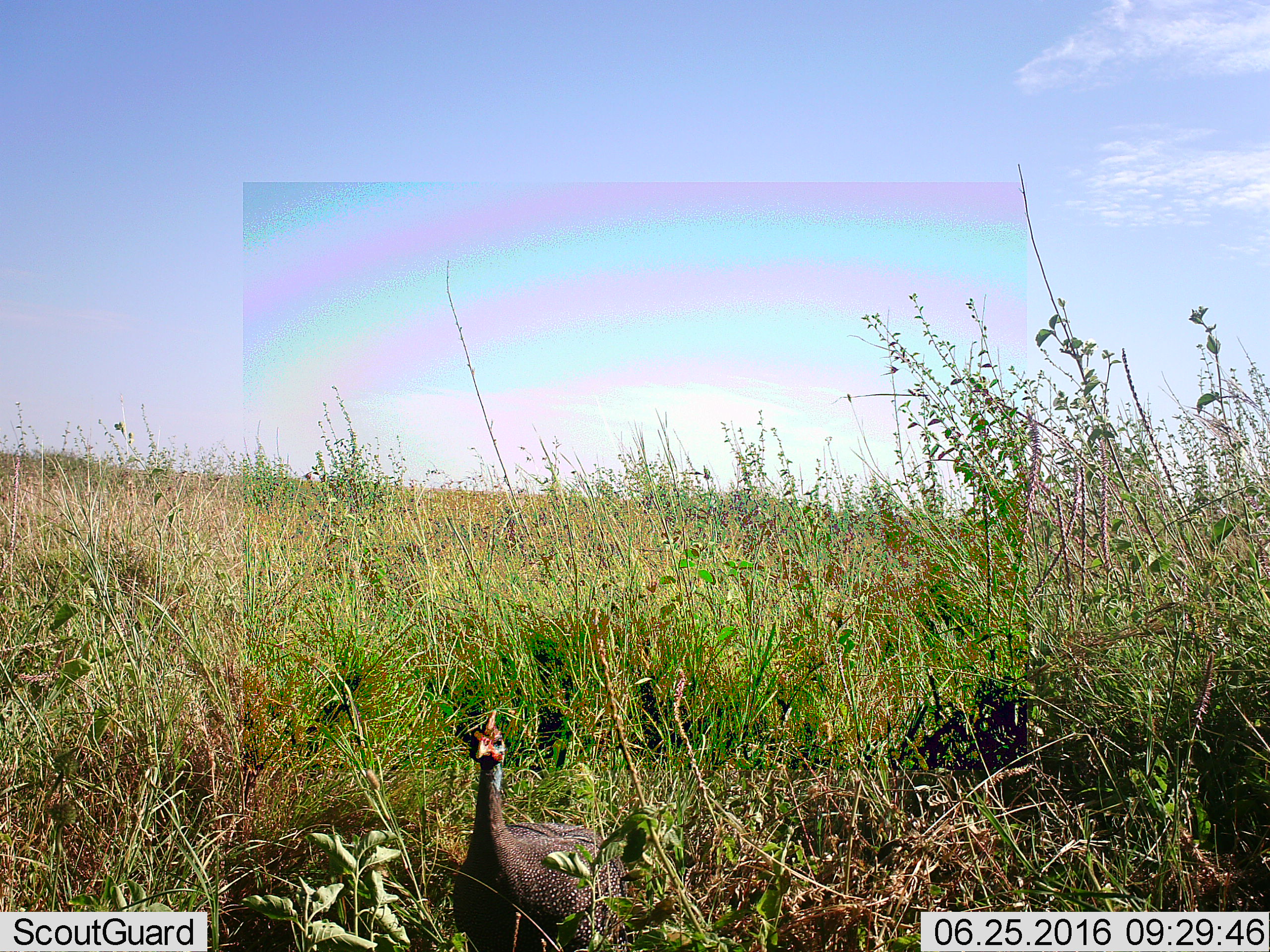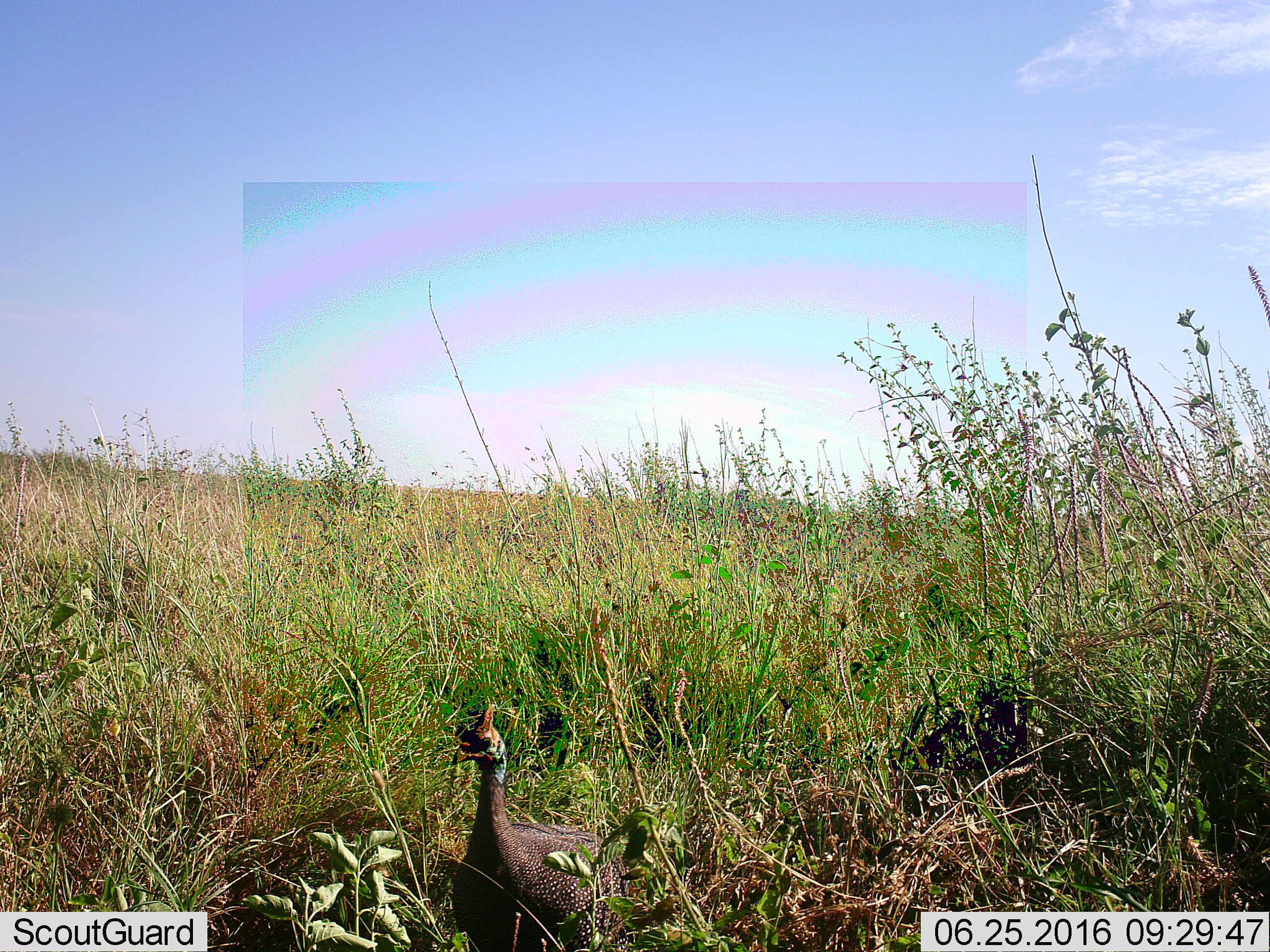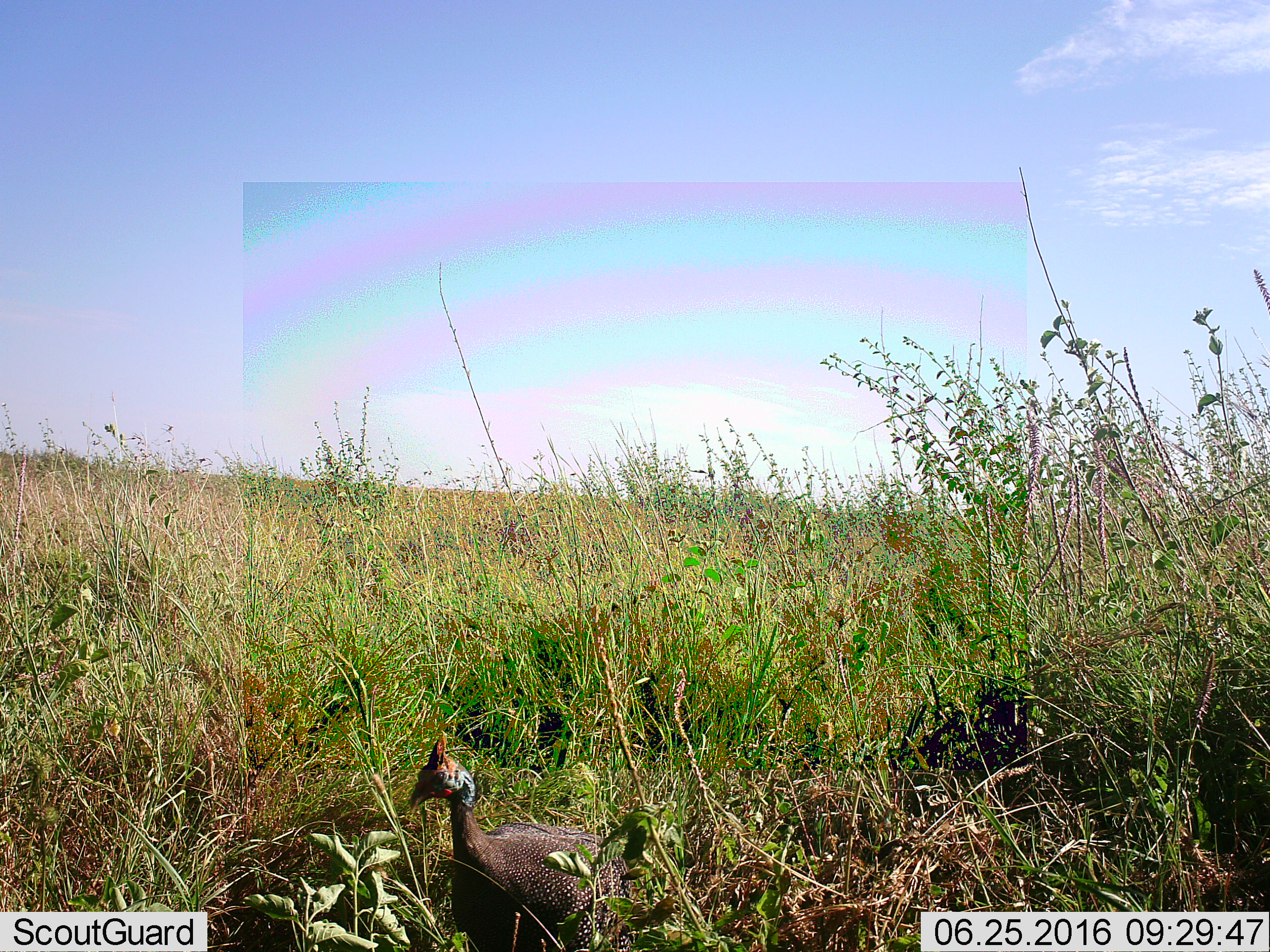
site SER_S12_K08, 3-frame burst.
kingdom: Animalia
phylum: Chordata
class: Aves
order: Galliformes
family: Numididae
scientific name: Numididae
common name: guineafowl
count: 1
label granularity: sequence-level